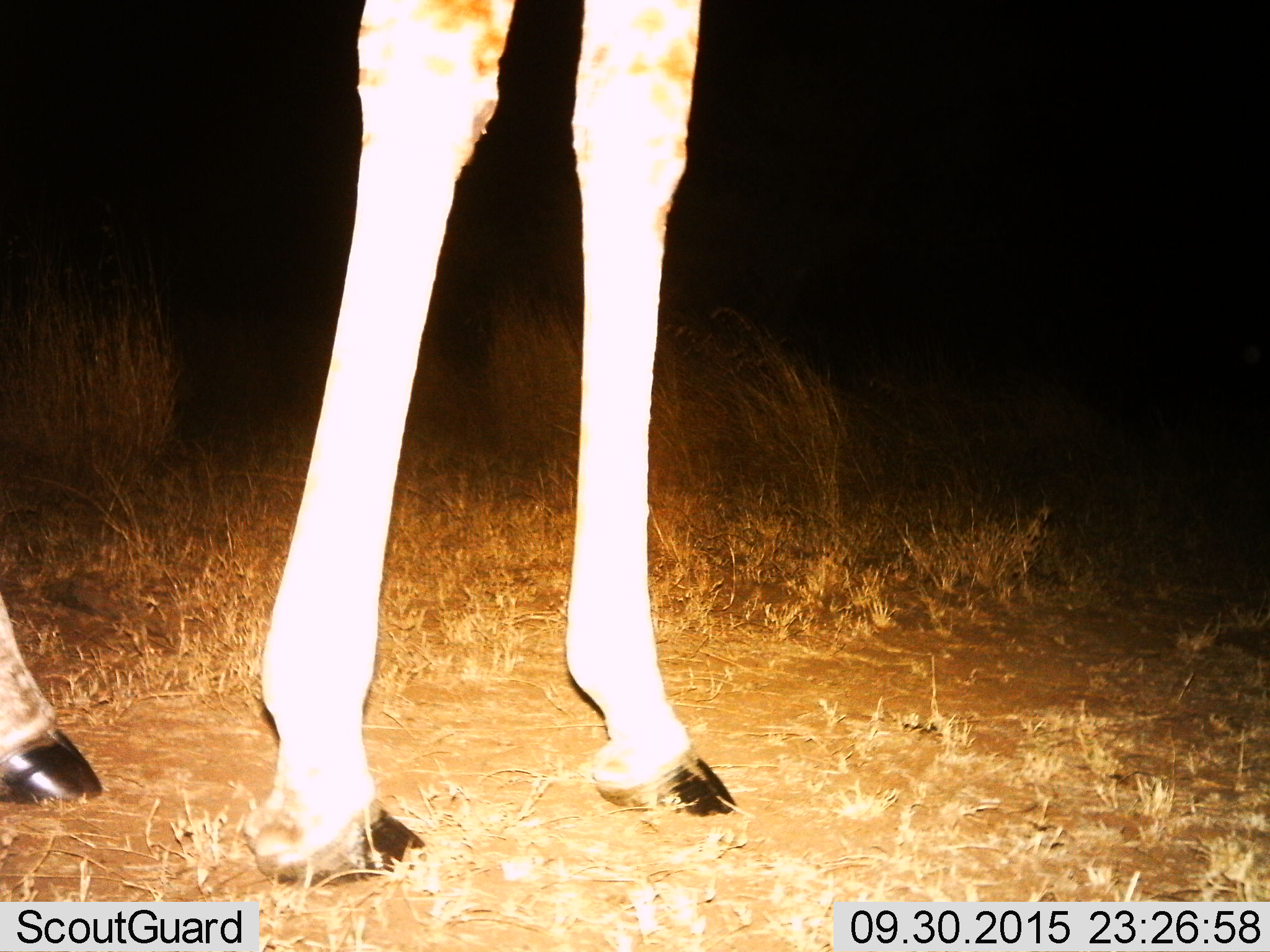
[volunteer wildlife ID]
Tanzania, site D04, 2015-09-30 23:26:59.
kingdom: Animalia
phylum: Chordata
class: Mammalia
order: Artiodactyla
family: Giraffidae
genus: Giraffa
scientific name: Giraffa camelopardalis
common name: giraffe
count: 1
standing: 94%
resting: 0%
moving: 6%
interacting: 0%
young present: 0%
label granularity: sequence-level